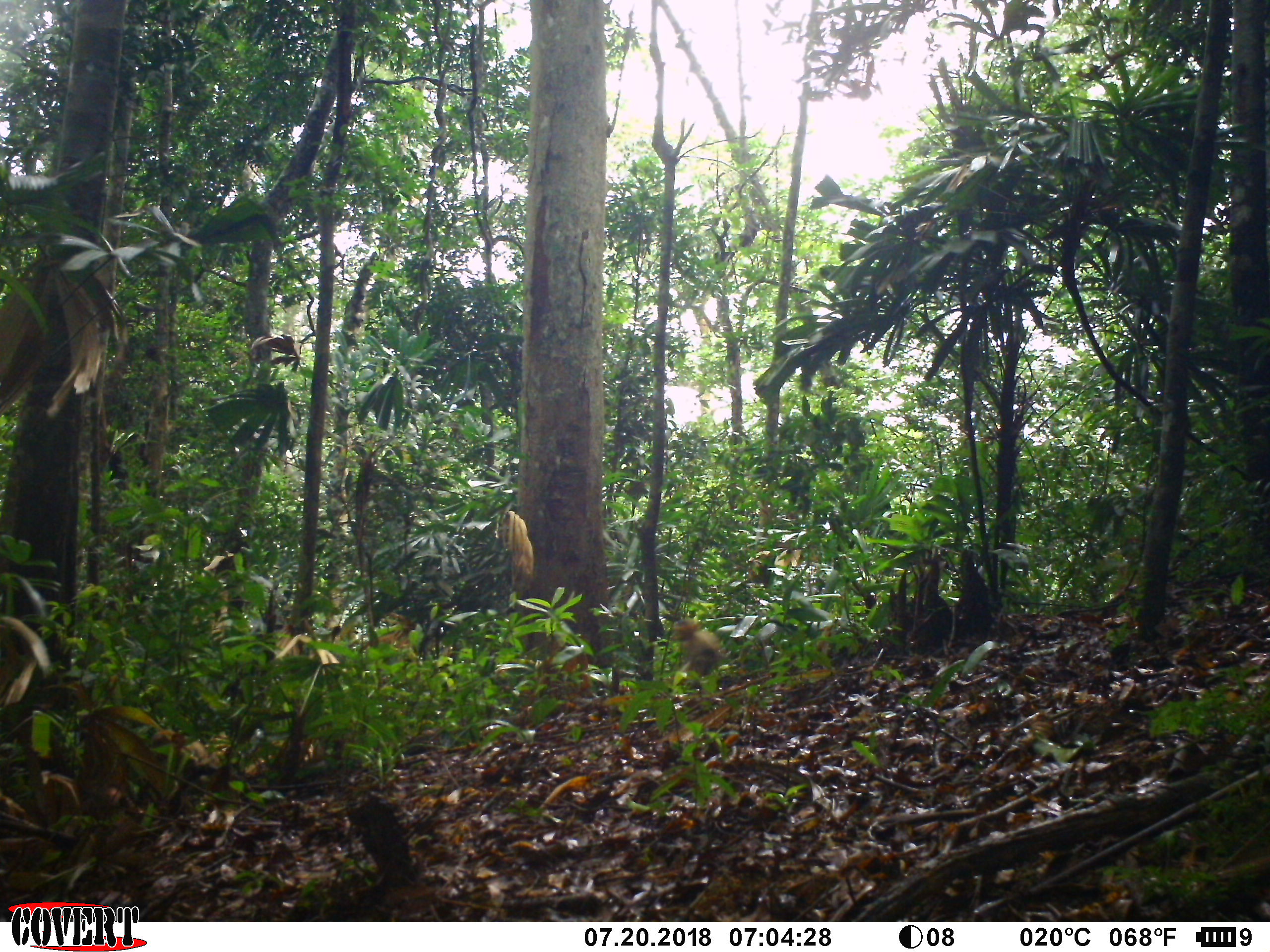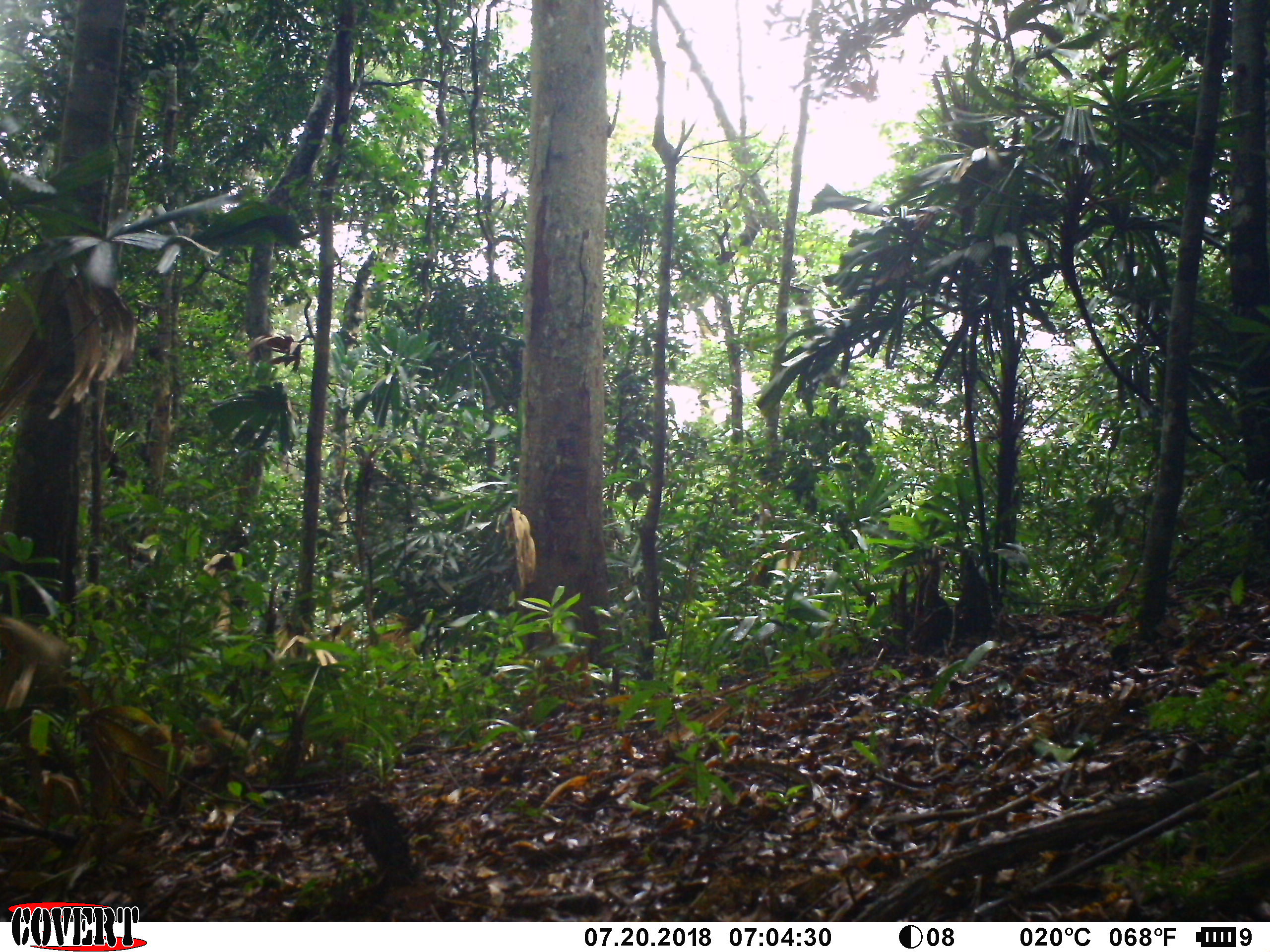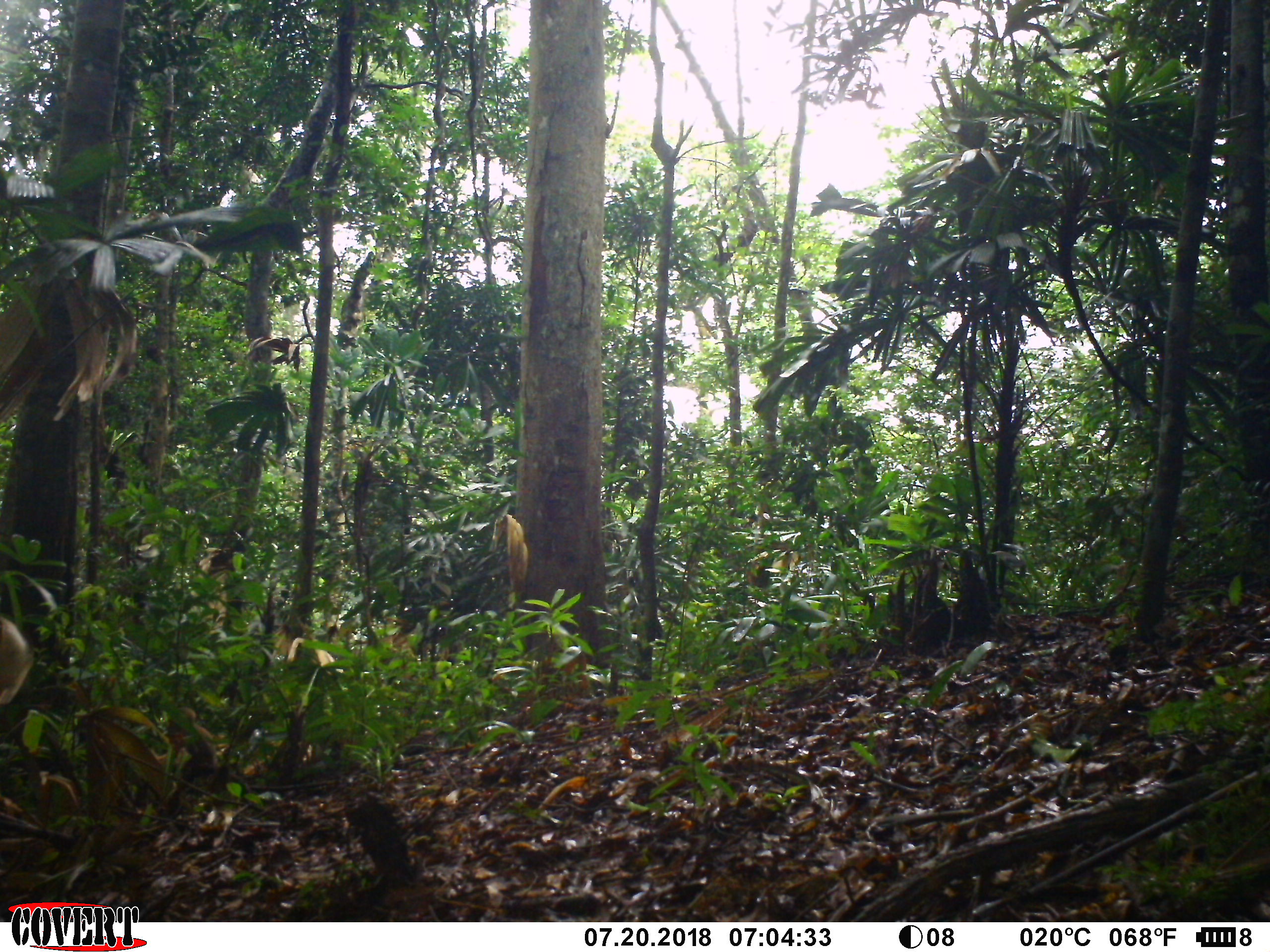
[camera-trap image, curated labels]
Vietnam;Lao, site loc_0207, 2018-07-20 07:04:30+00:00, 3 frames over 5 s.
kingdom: Animalia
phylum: Chordata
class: Mammalia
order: Primates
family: Cercopithecidae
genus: Macaca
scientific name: Macaca arctoides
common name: stump-tailed macaque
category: stump tailed macaque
Stump tailed macaque (stump-tailed macaque) (Macaca arctoides). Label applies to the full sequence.